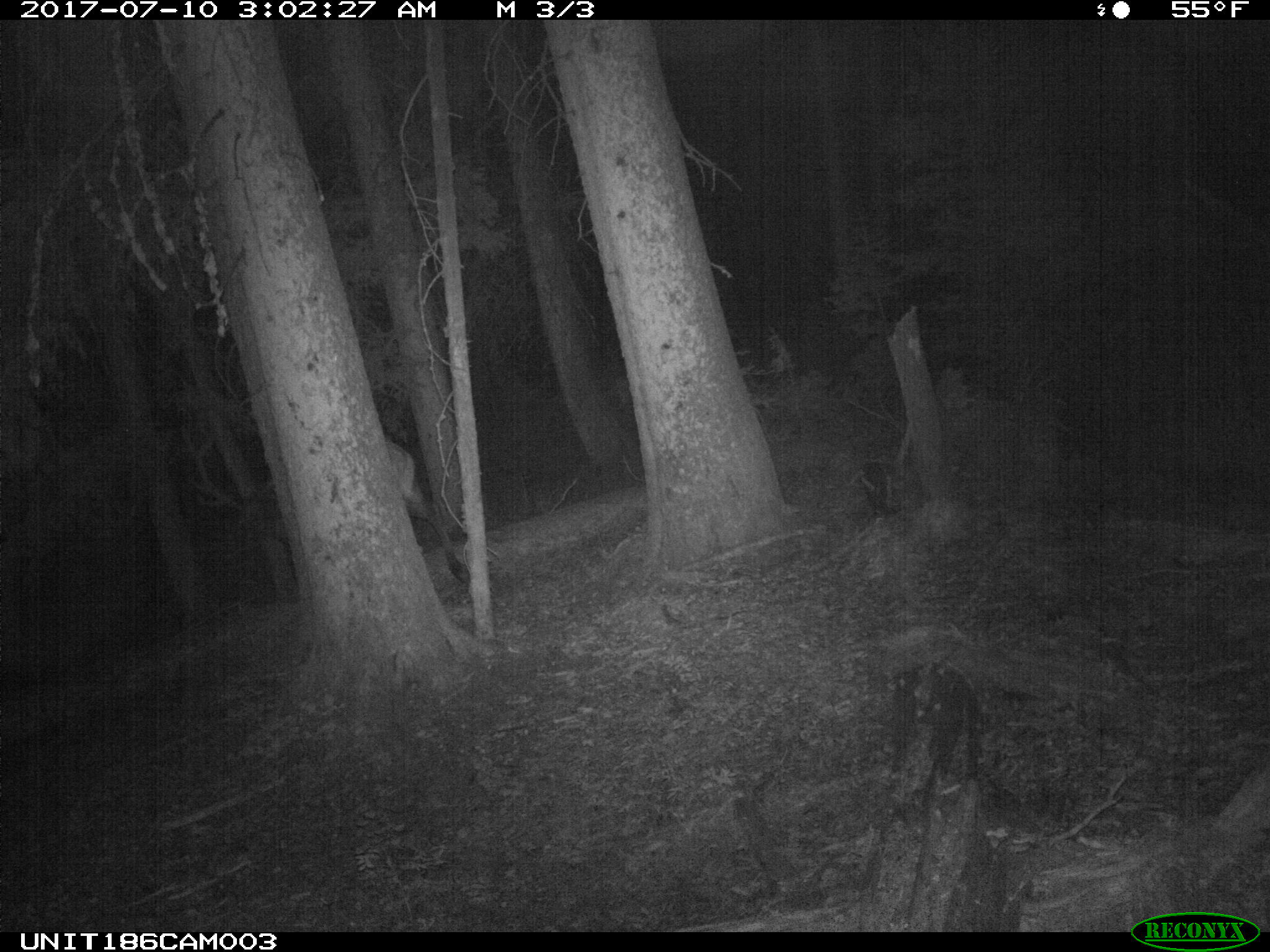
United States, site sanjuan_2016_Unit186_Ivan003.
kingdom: Animalia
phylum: Chordata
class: Mammalia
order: Artiodactyla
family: Cervidae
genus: Cervus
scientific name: Cervus elaphus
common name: red deer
Cervus elaphus (red deer).